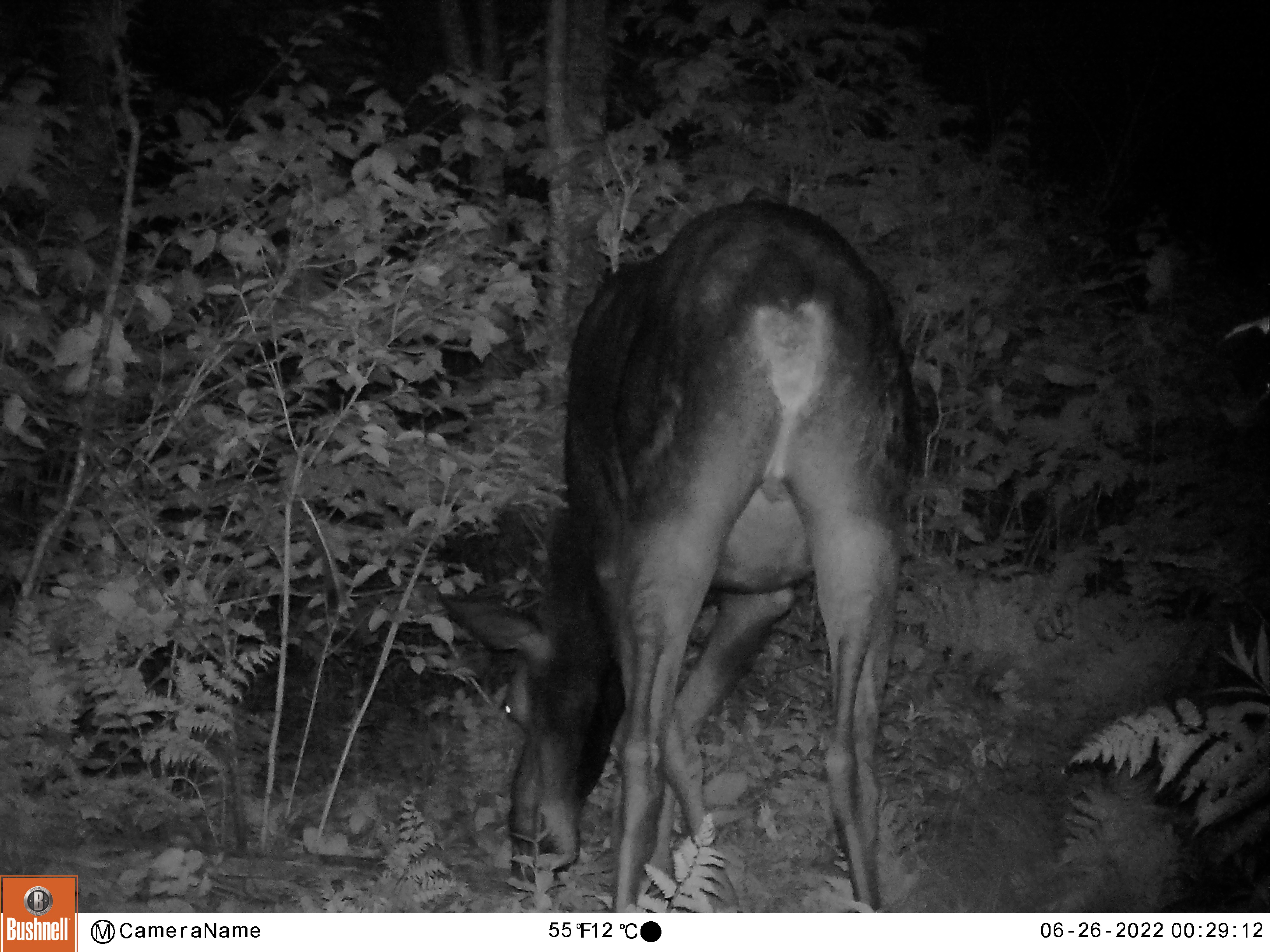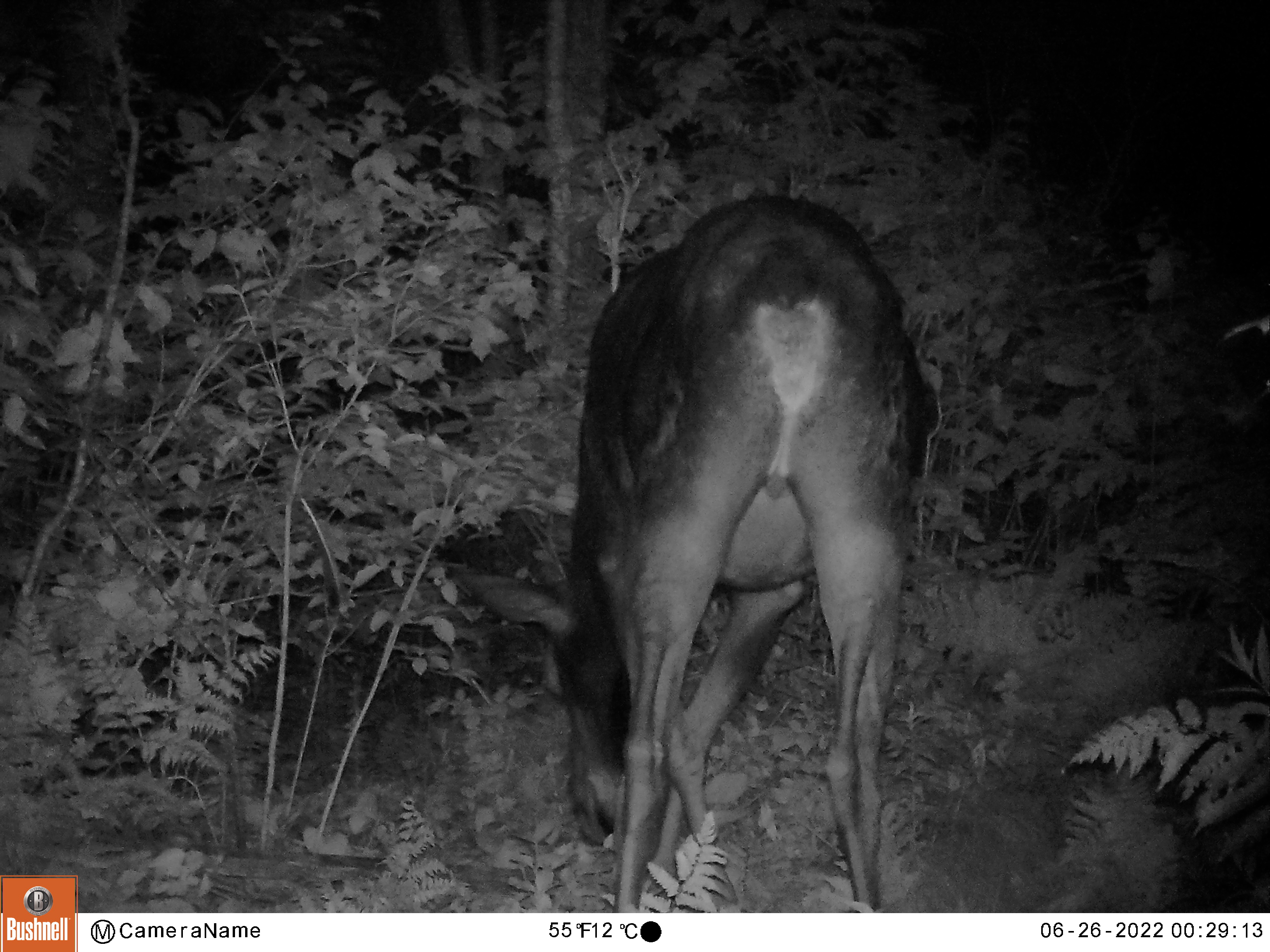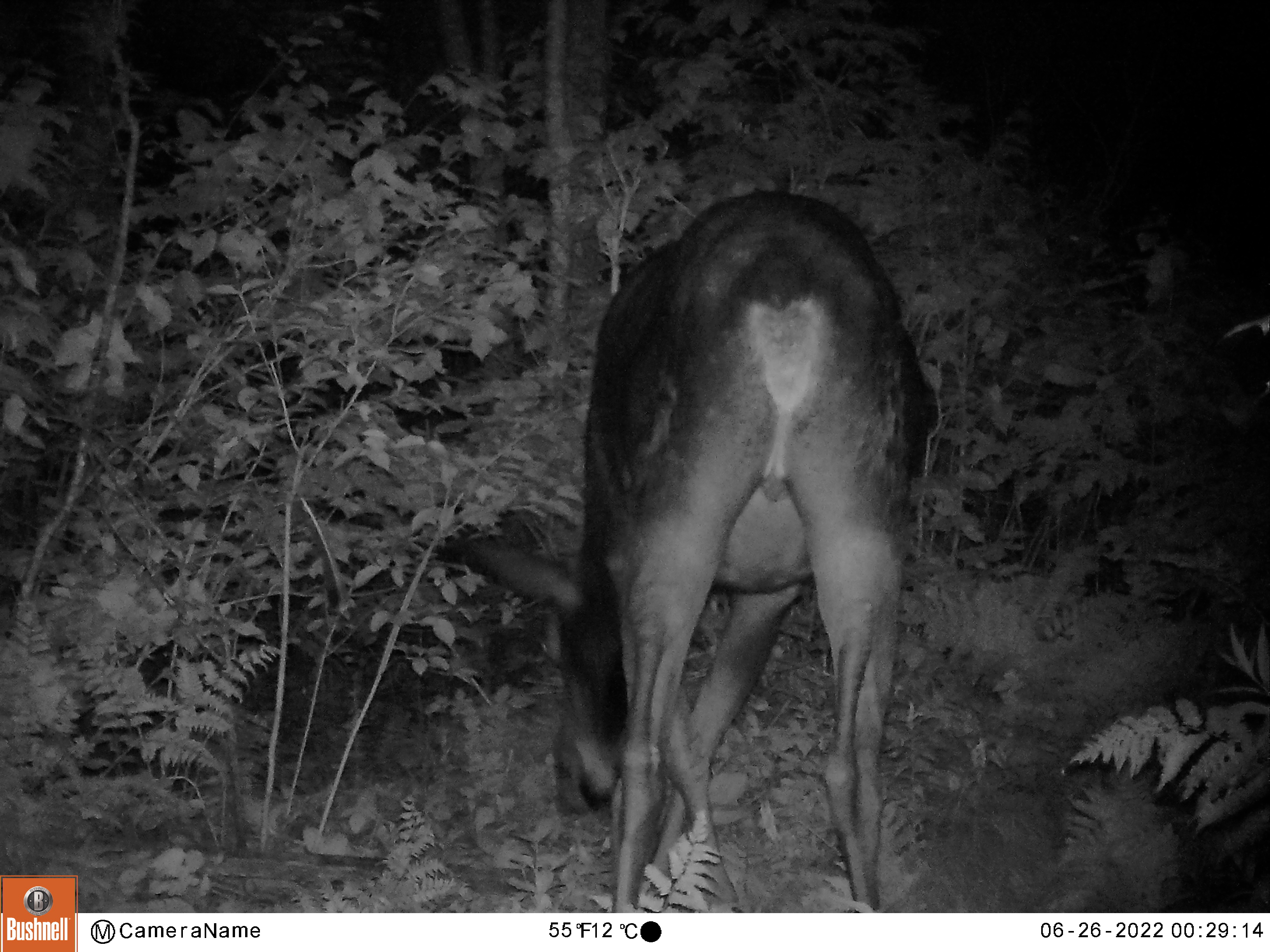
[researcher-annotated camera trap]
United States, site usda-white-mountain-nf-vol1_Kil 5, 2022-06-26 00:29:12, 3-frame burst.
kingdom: Animalia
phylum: Chordata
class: Mammalia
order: Artiodactyla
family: Cervidae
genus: Alces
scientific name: Alces alces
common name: moose